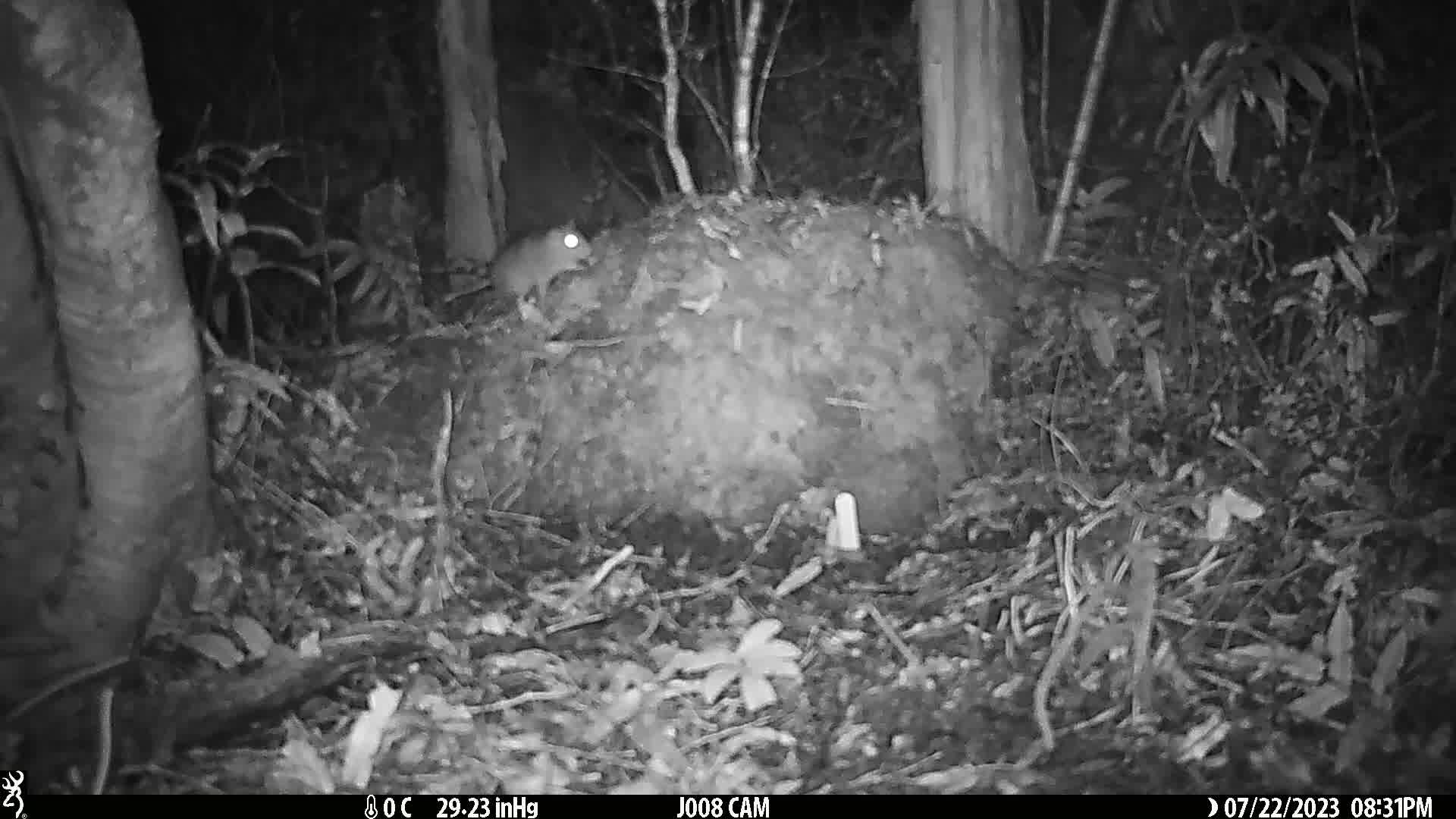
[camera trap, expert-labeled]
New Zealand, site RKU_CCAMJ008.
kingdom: Animalia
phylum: Chordata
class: Mammalia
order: Rodentia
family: Muridae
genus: Rattus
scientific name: Rattus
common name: rat